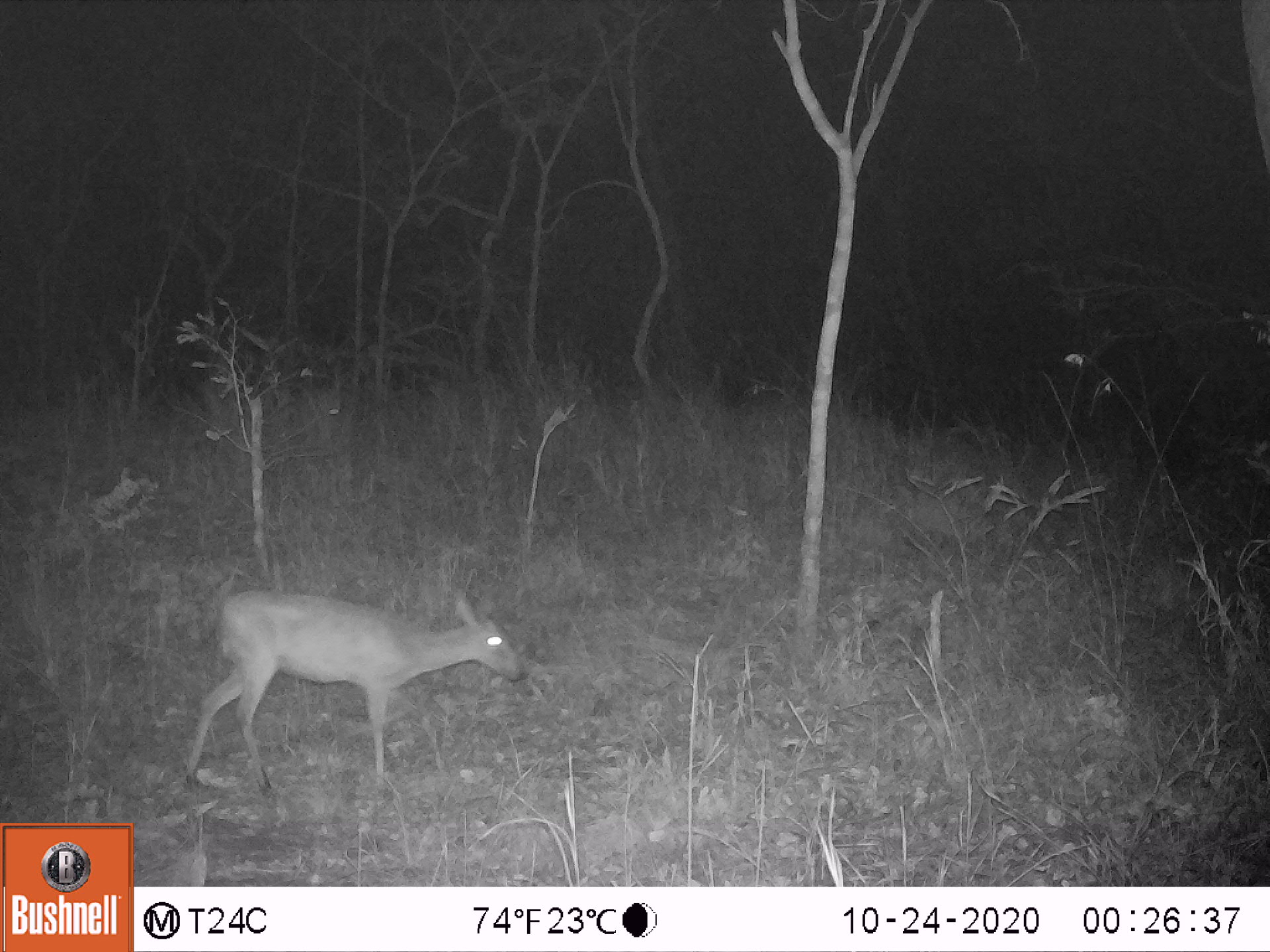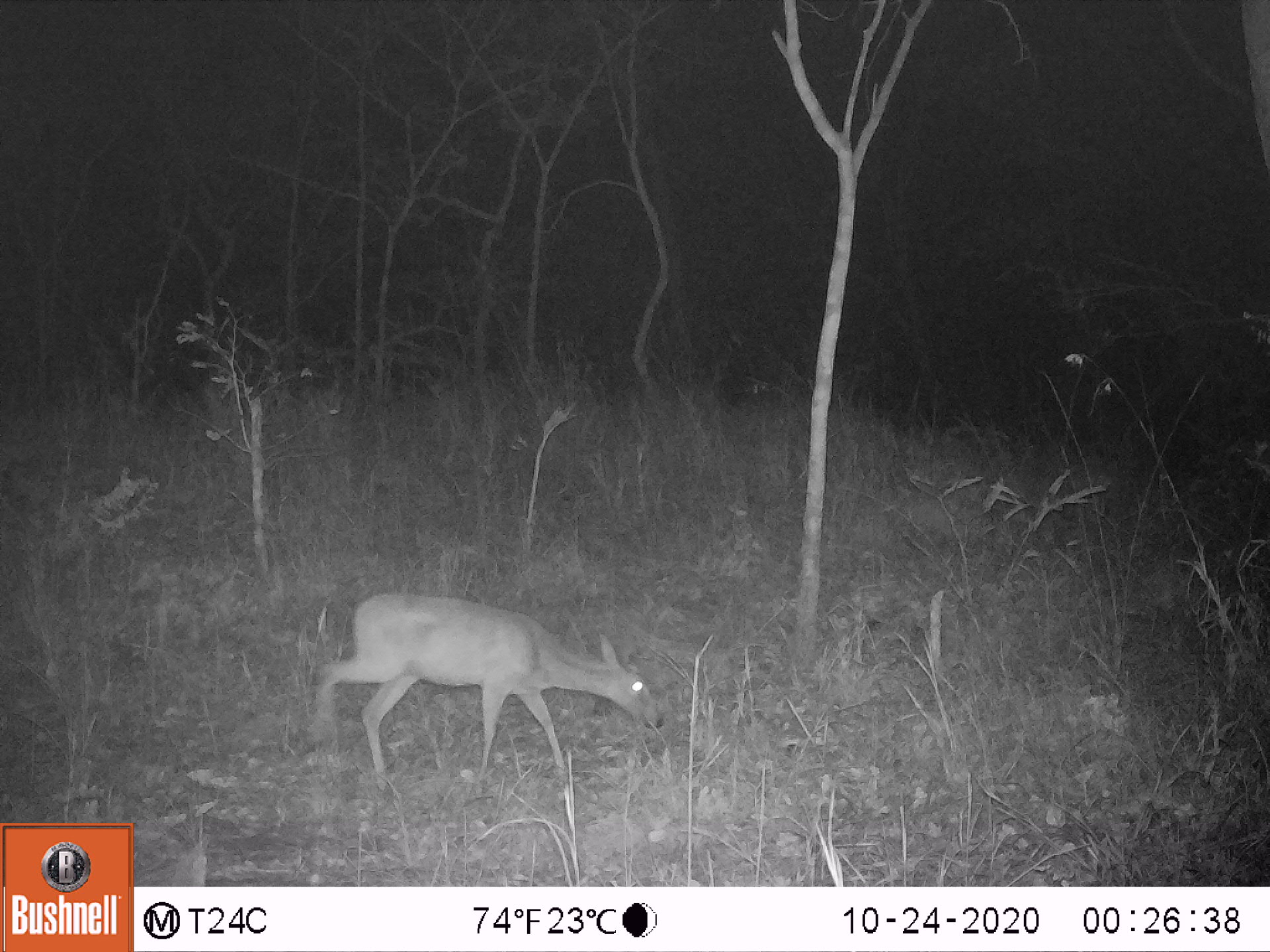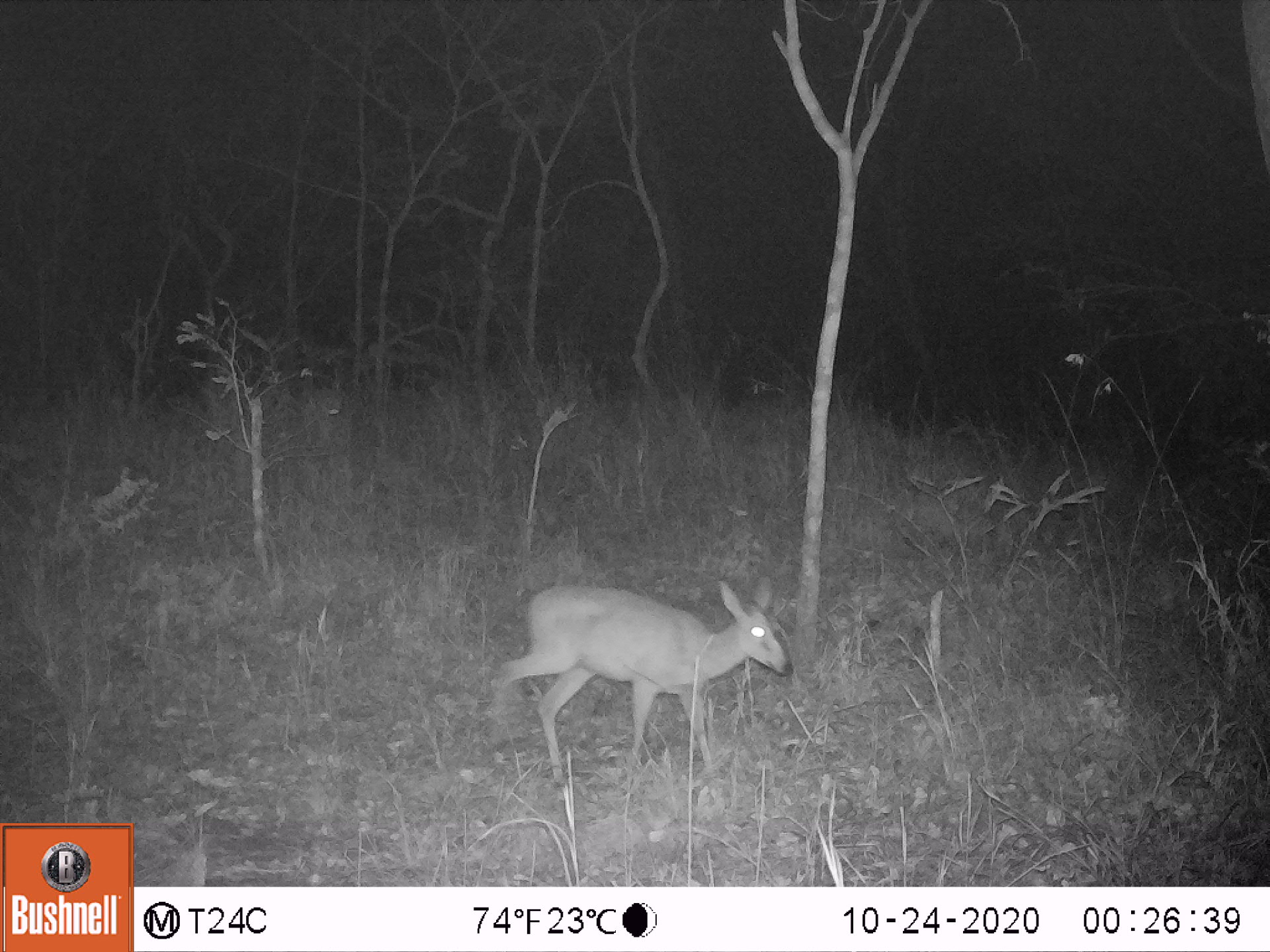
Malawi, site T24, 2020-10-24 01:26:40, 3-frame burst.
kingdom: Animalia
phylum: Chordata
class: Mammalia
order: Artiodactyla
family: Bovidae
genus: Sylvicapra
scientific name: Sylvicapra grimmia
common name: common duiker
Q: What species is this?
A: Common duiker (Sylvicapra grimmia).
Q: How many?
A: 1.